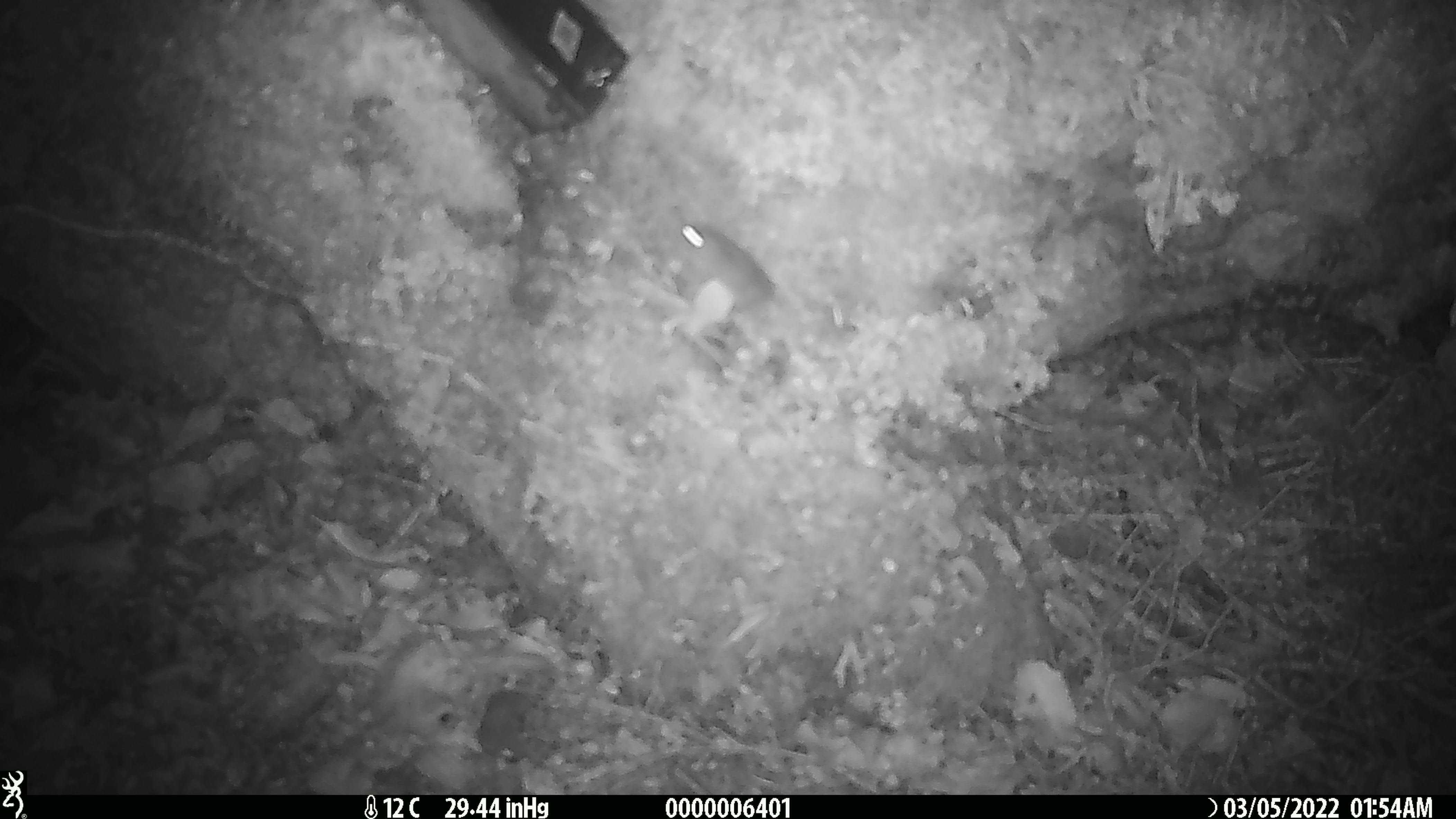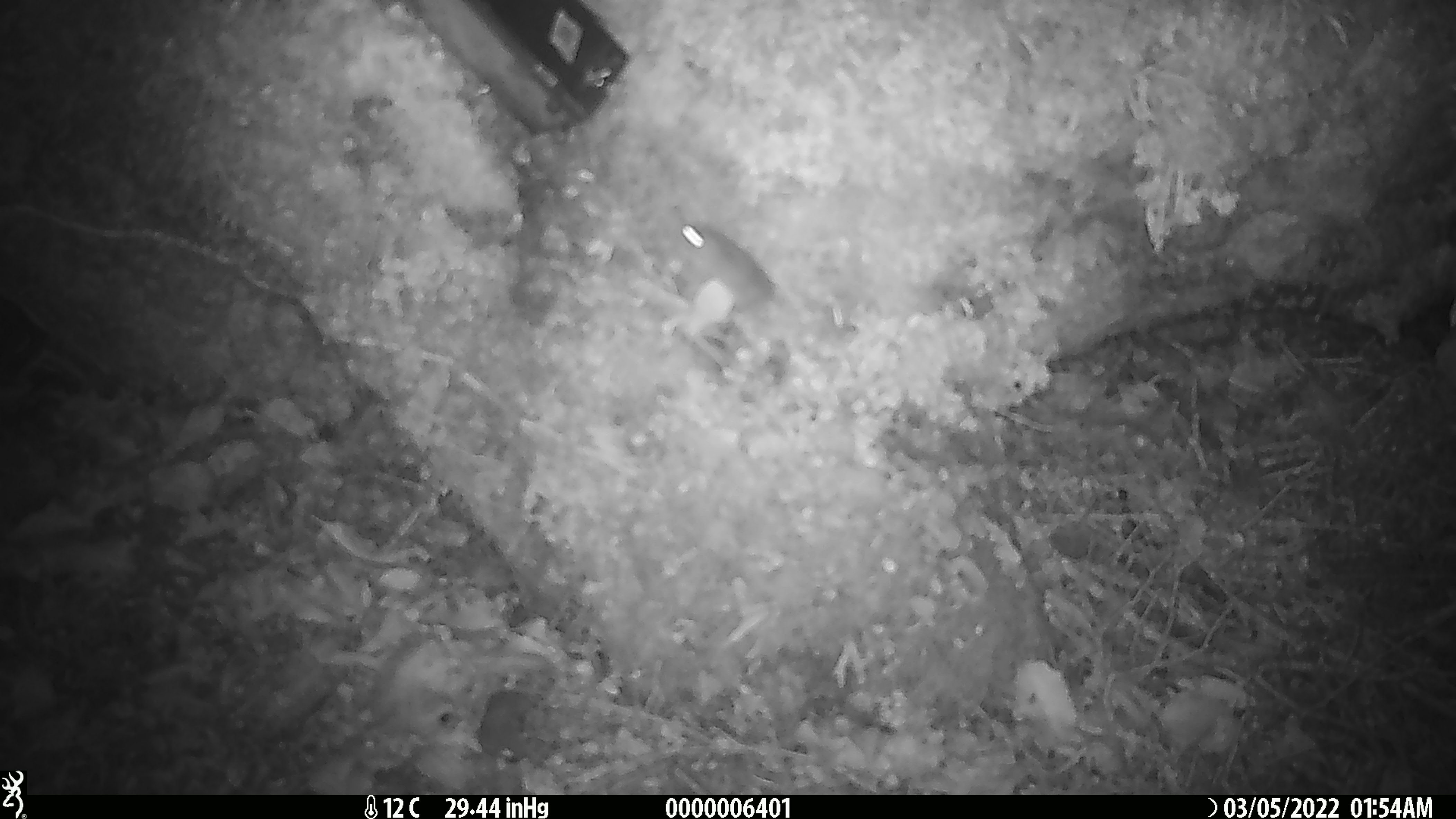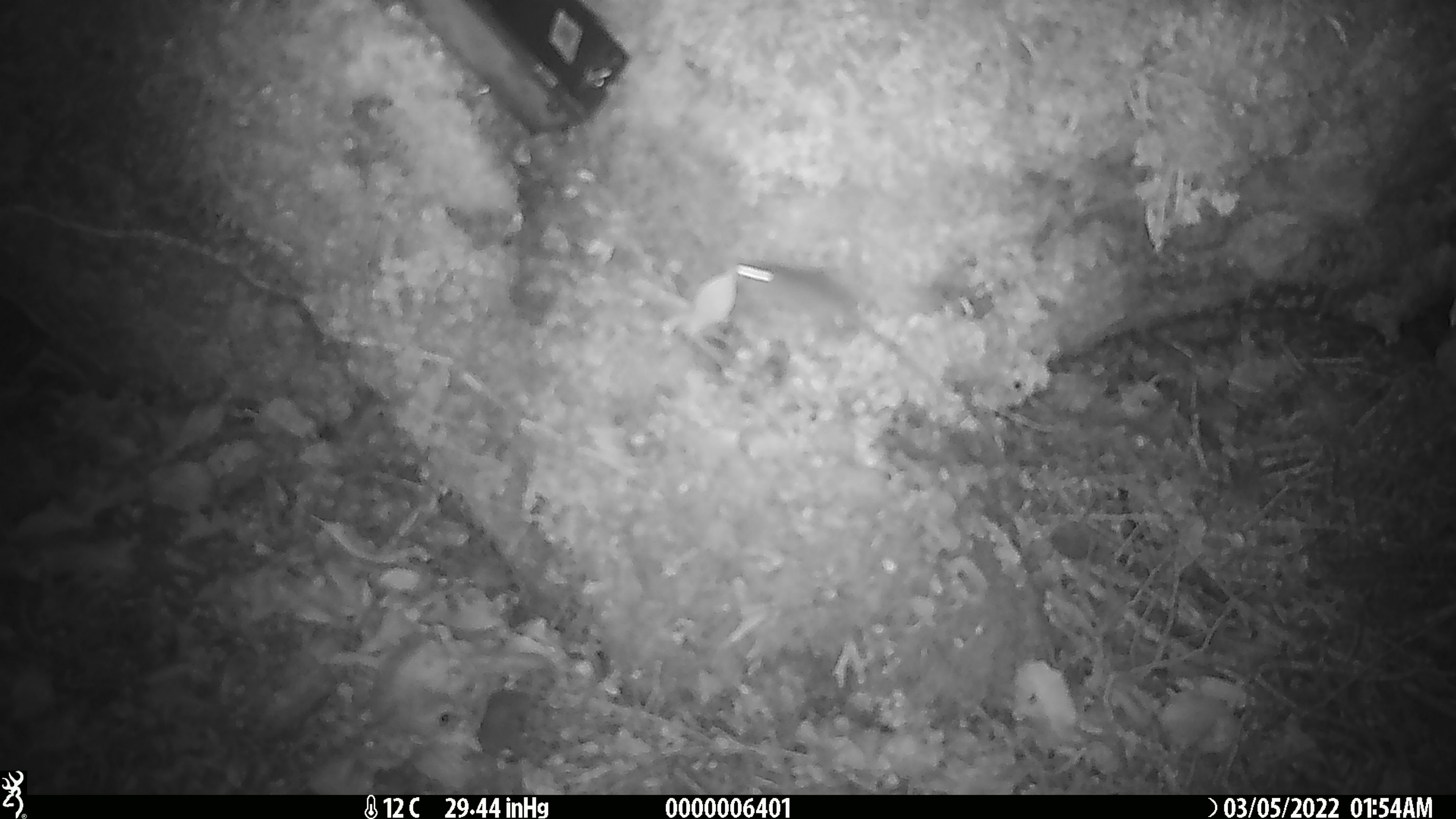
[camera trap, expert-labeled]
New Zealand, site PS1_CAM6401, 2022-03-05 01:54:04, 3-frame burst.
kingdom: Animalia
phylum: Chordata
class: Mammalia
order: Rodentia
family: Muridae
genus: Mus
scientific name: Mus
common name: mouse